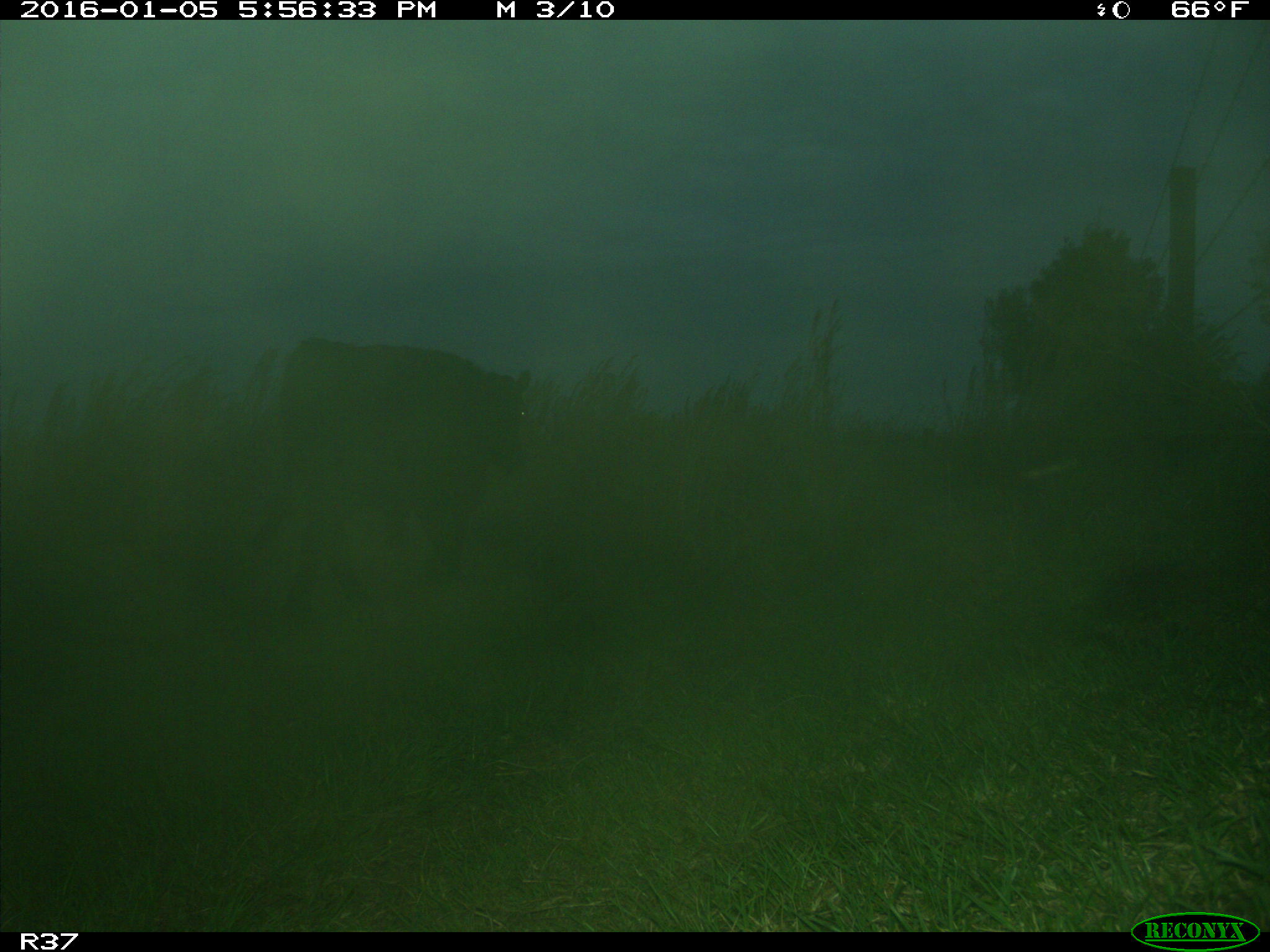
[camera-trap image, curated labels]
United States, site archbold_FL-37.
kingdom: Animalia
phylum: Chordata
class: Mammalia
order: Artiodactyla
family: Bovidae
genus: Bos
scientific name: Bos taurus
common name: domestic cow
Bos taurus (domestic cow).